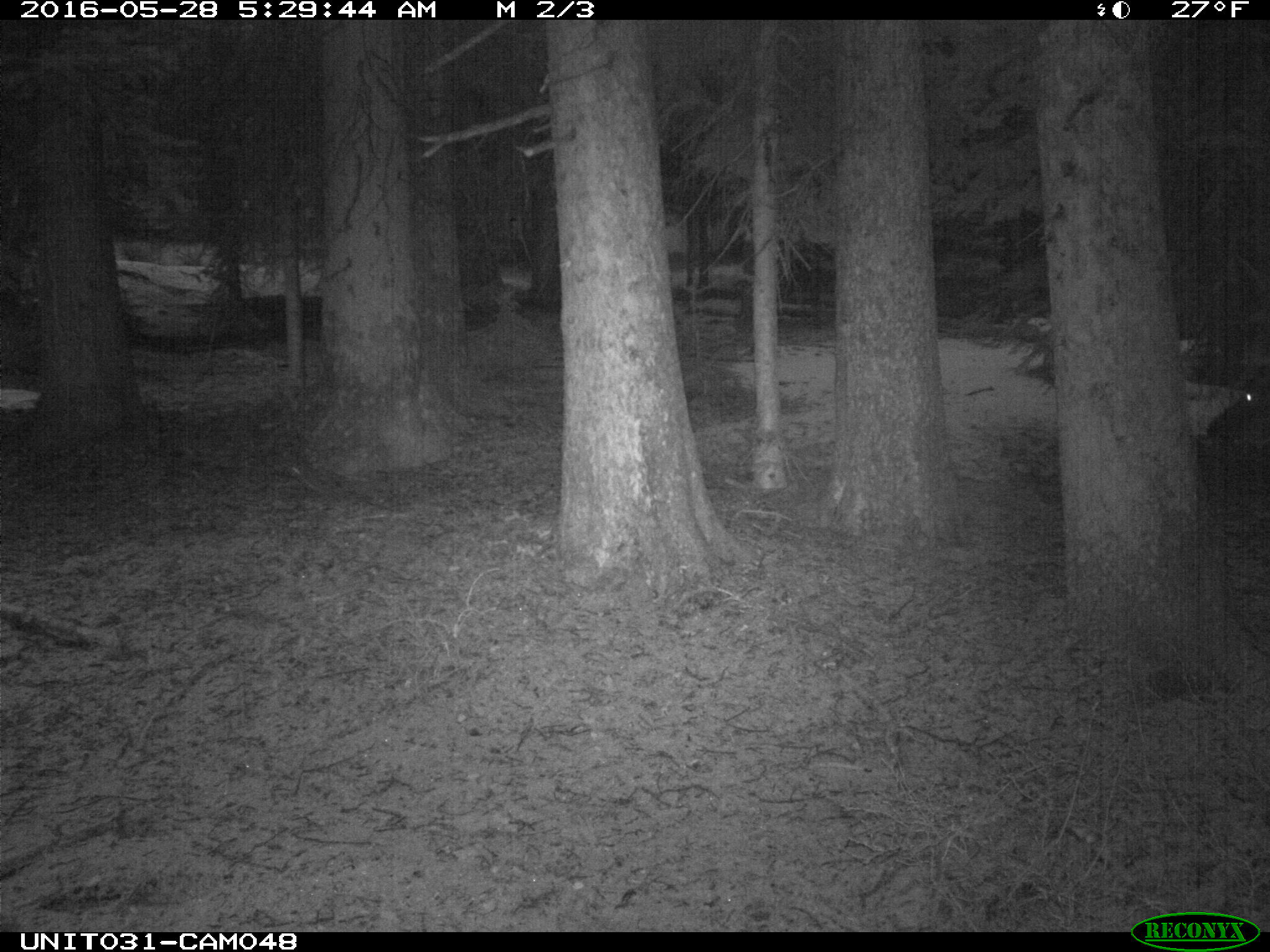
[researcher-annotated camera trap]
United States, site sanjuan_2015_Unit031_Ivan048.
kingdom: Animalia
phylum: Chordata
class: Mammalia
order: Artiodactyla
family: Cervidae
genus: Cervus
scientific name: Cervus elaphus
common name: red deer